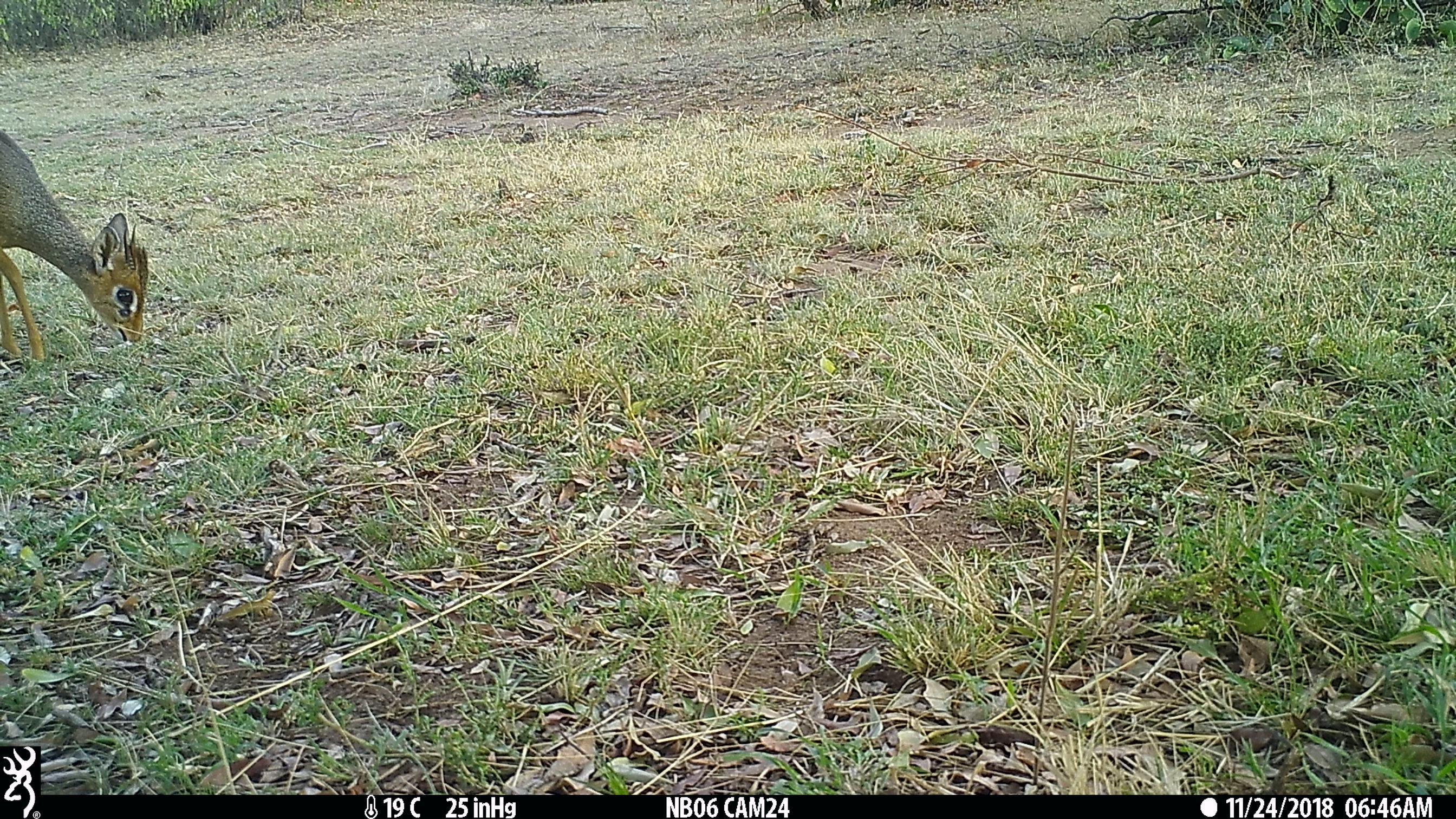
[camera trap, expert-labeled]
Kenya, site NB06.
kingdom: Animalia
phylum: Chordata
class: Mammalia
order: Artiodactyla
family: Bovidae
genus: Madoqua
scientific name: Madoqua kirkii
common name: kirk's dik-dik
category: dikdik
Dikdik (kirk's dik-dik) (Madoqua kirkii).